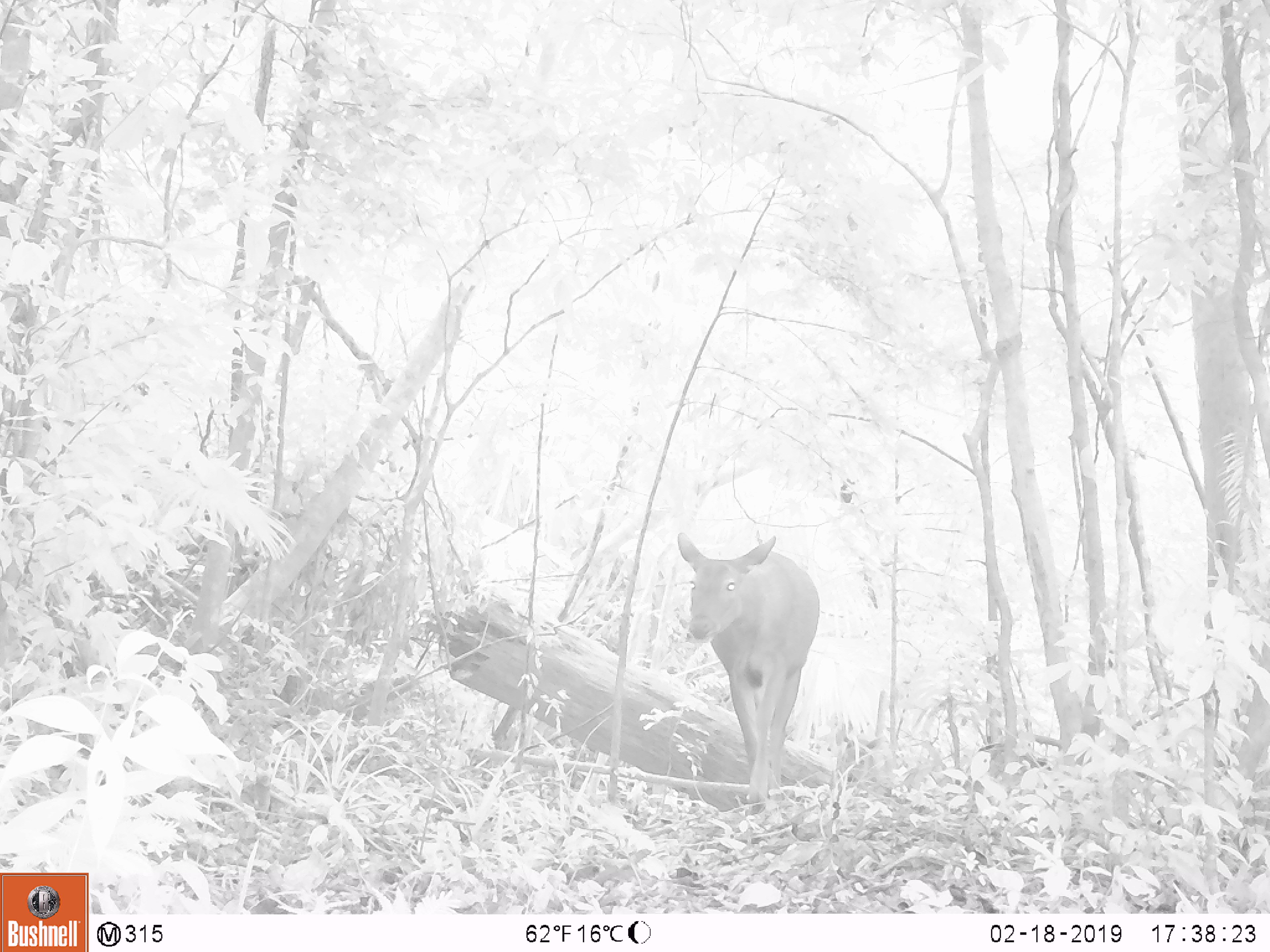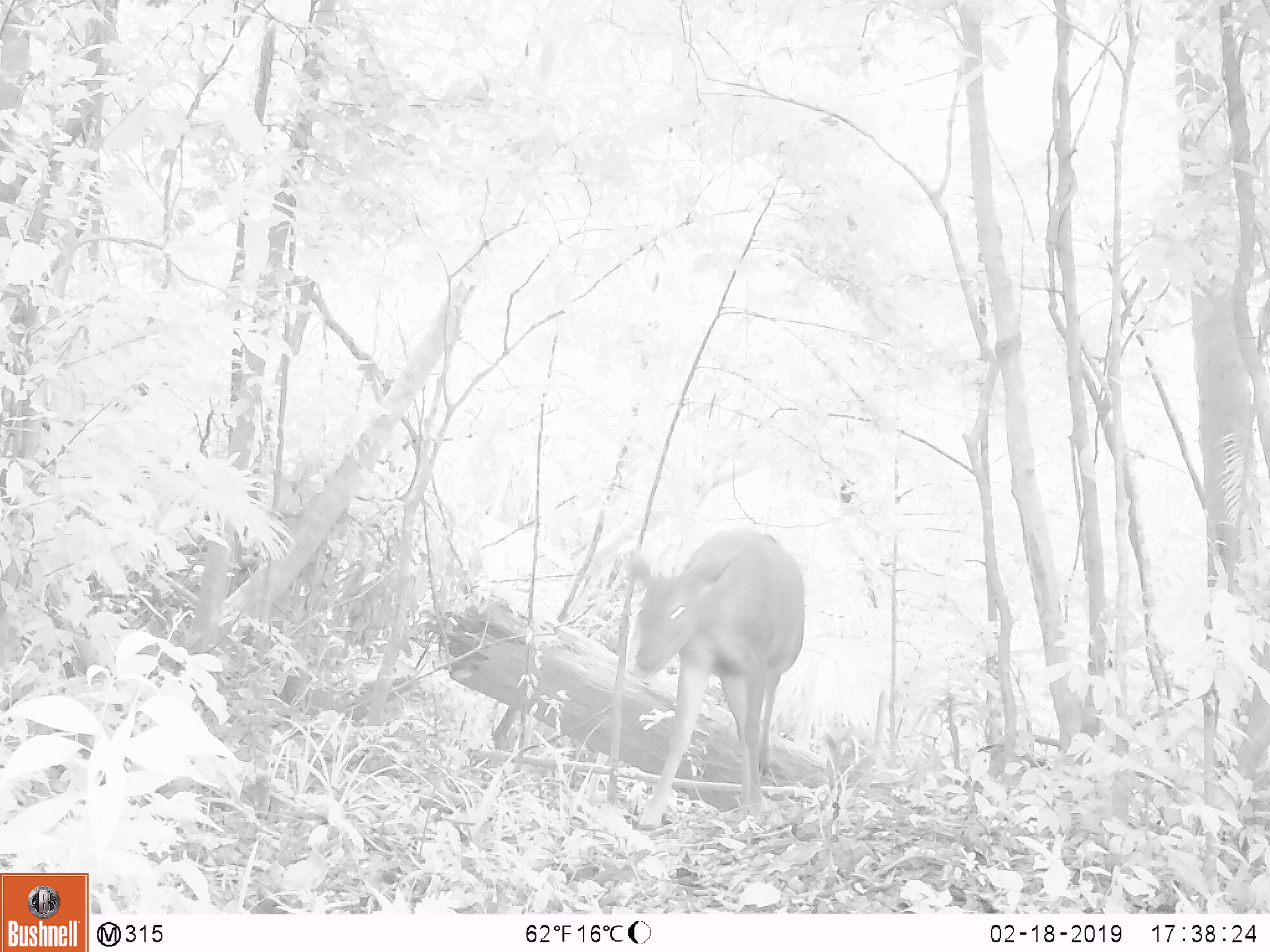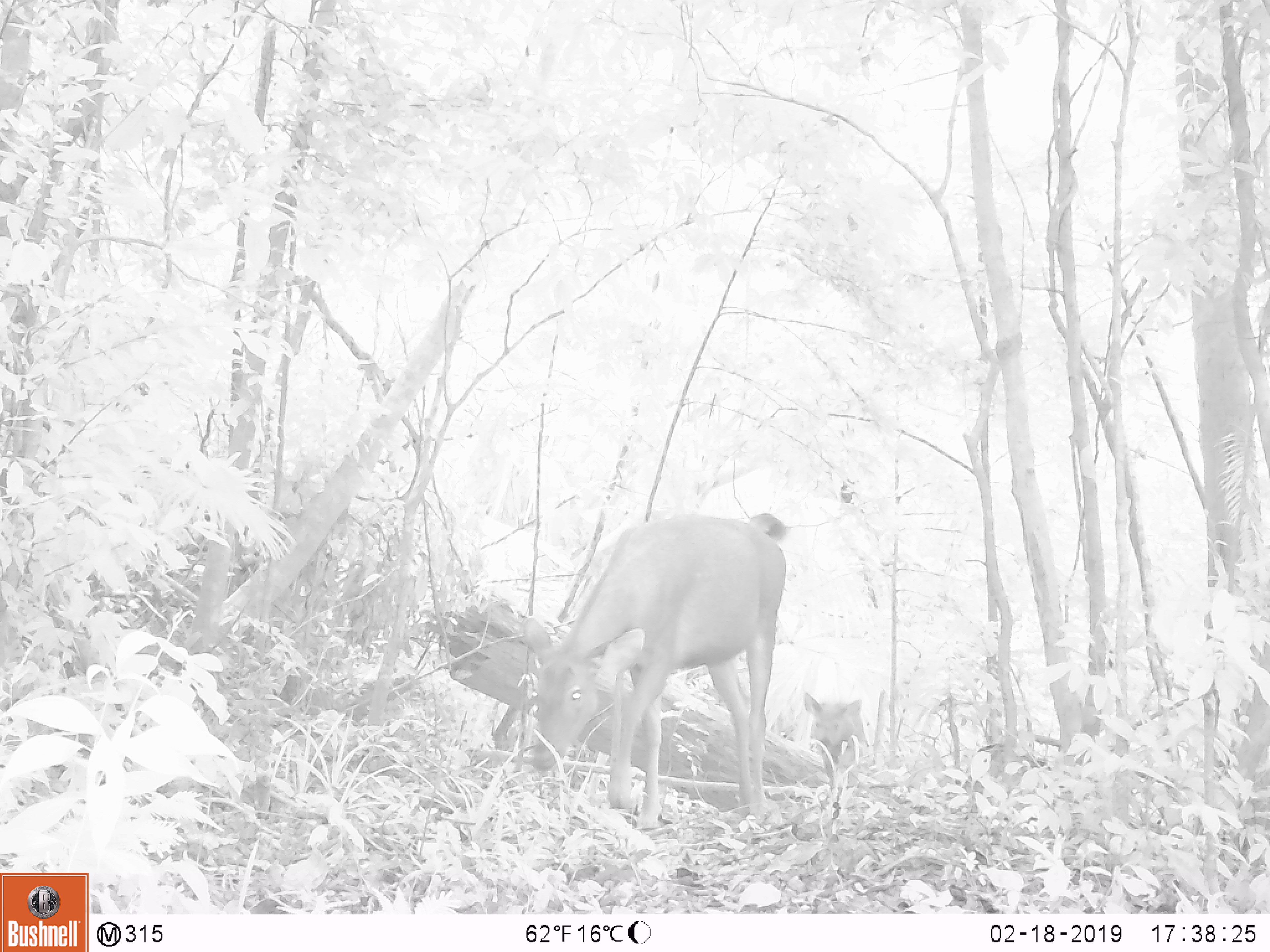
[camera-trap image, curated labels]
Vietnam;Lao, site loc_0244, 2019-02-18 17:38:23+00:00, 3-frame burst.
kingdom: Animalia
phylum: Chordata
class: Mammalia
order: Artiodactyla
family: Cervidae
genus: Rusa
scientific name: Rusa unicolor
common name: sambar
Sambar (Rusa unicolor). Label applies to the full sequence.